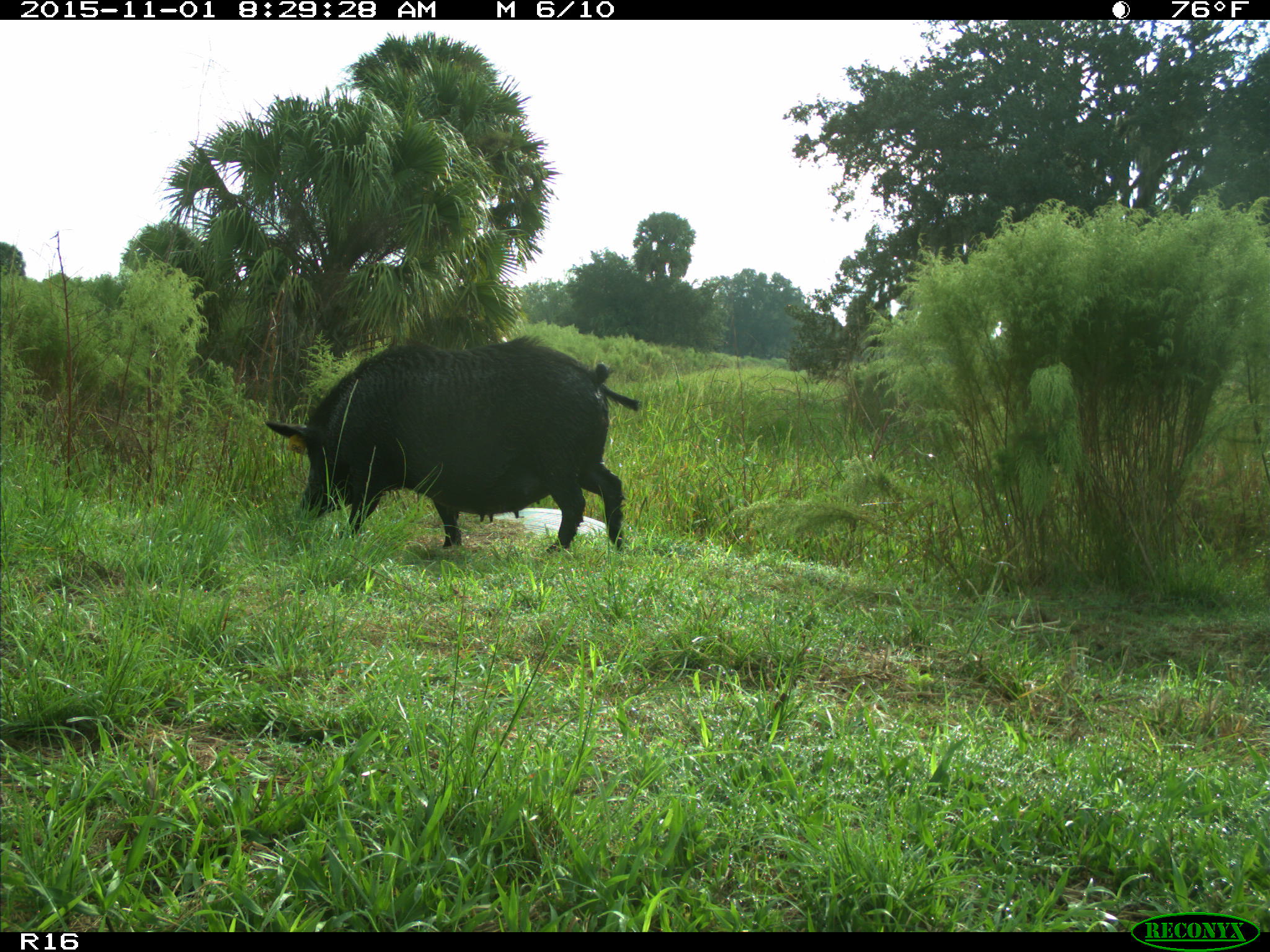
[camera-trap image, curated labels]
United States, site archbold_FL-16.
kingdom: Animalia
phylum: Chordata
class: Mammalia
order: Artiodactyla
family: Suidae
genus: Sus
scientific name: Sus scrofa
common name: wild boar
Sus scrofa (wild boar).